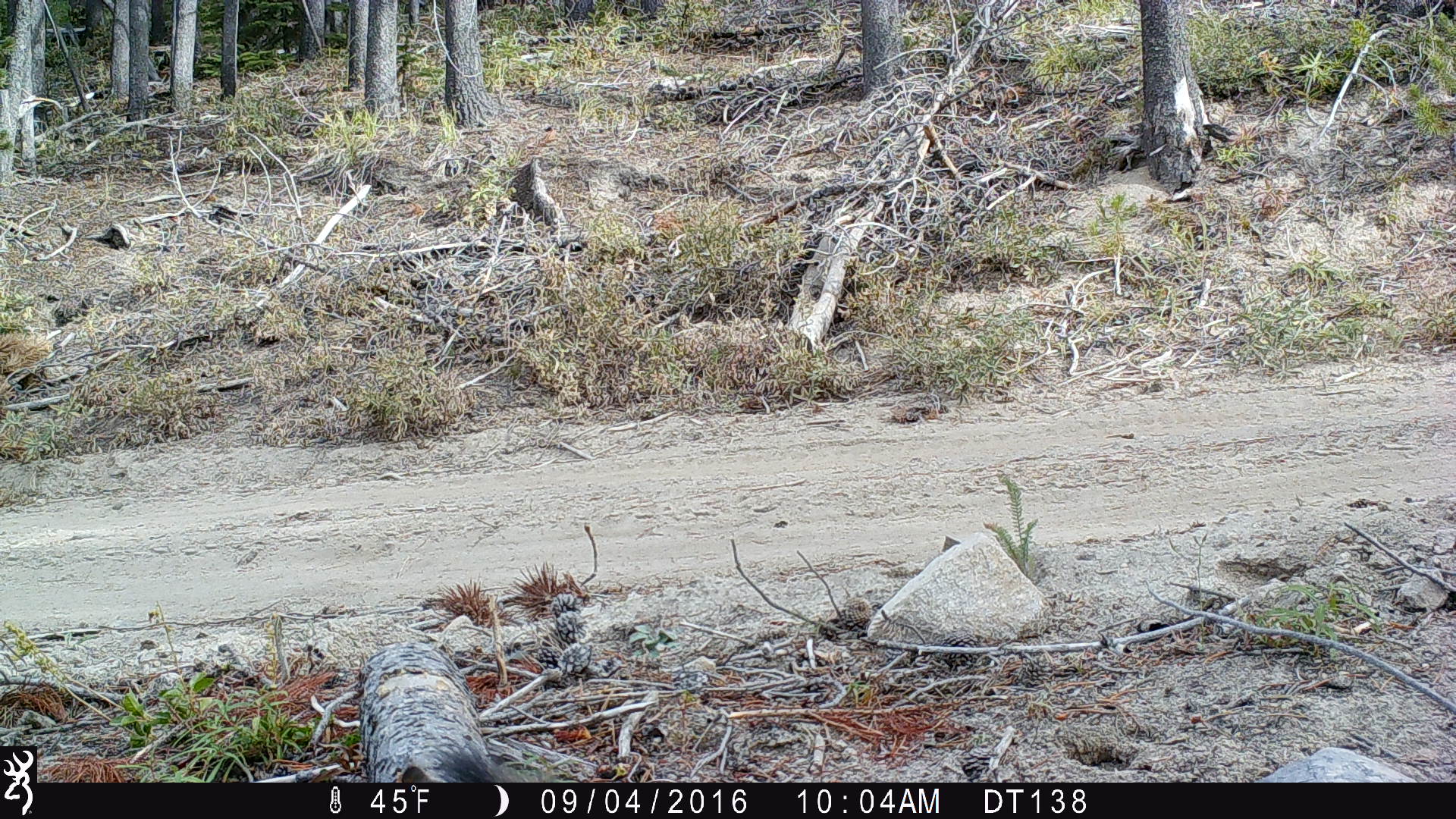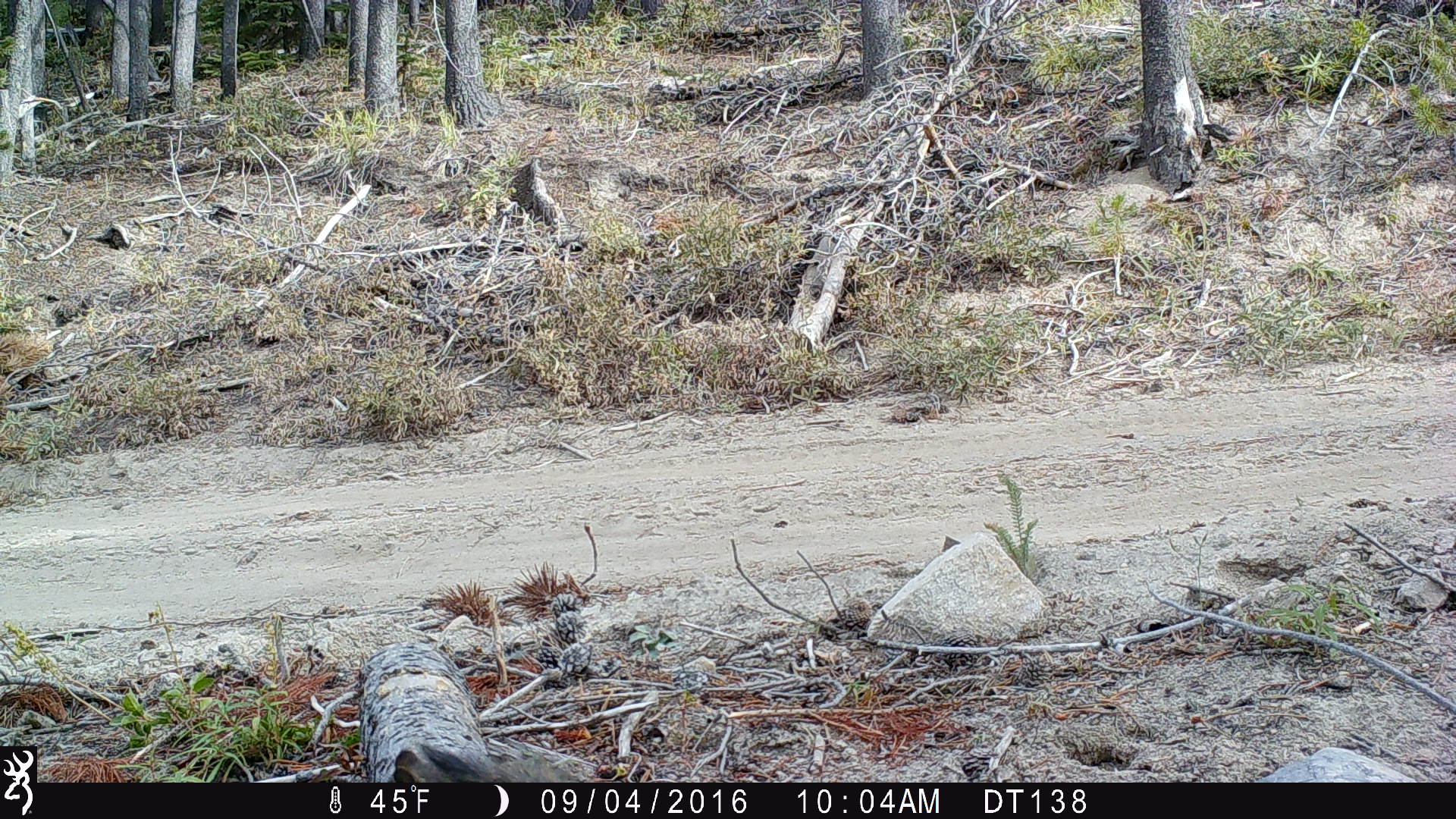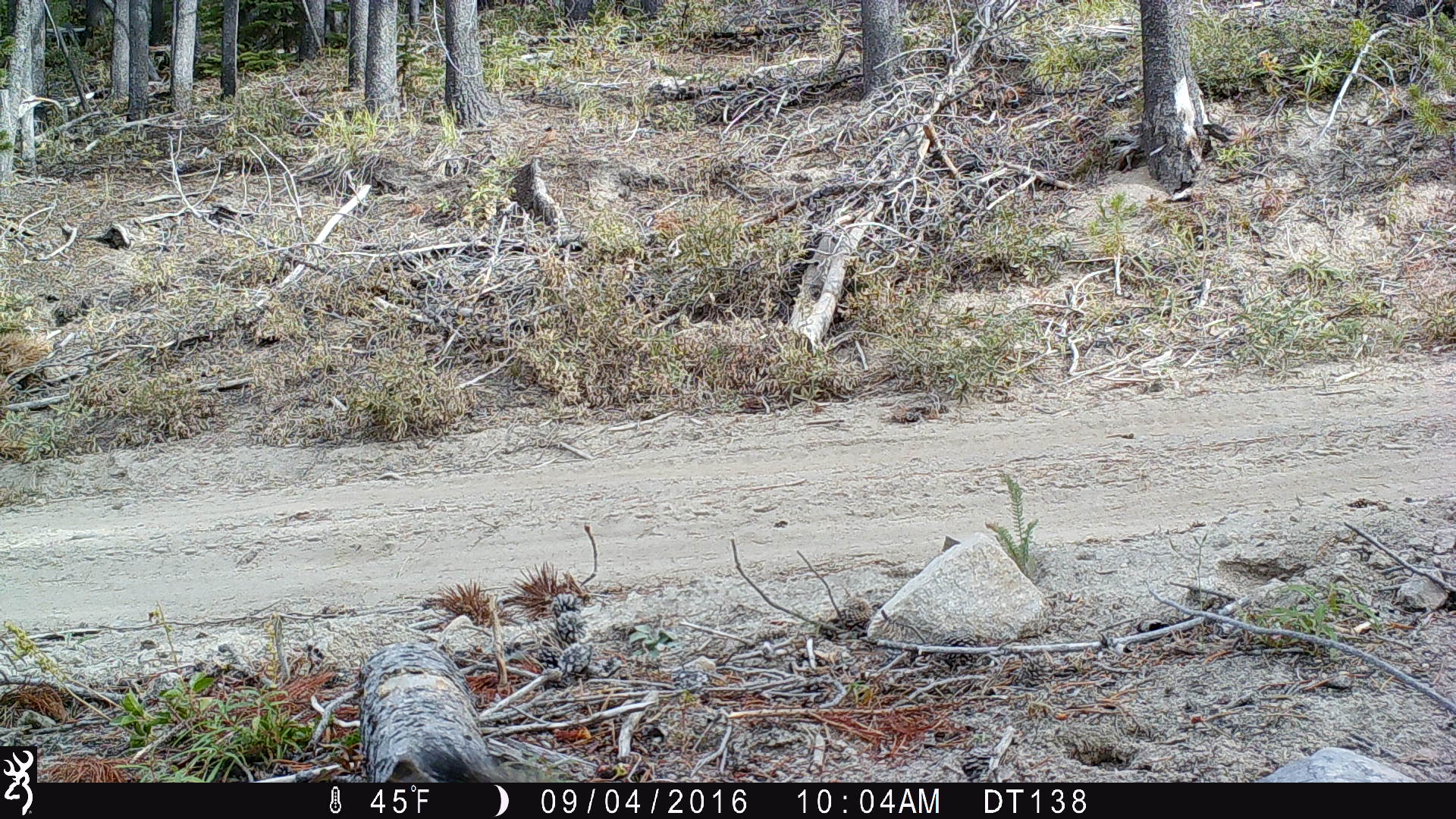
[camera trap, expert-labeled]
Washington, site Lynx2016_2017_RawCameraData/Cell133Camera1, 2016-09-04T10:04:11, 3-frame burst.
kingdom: Animalia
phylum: Chordata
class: Mammalia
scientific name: Mammalia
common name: small mammal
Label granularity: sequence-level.